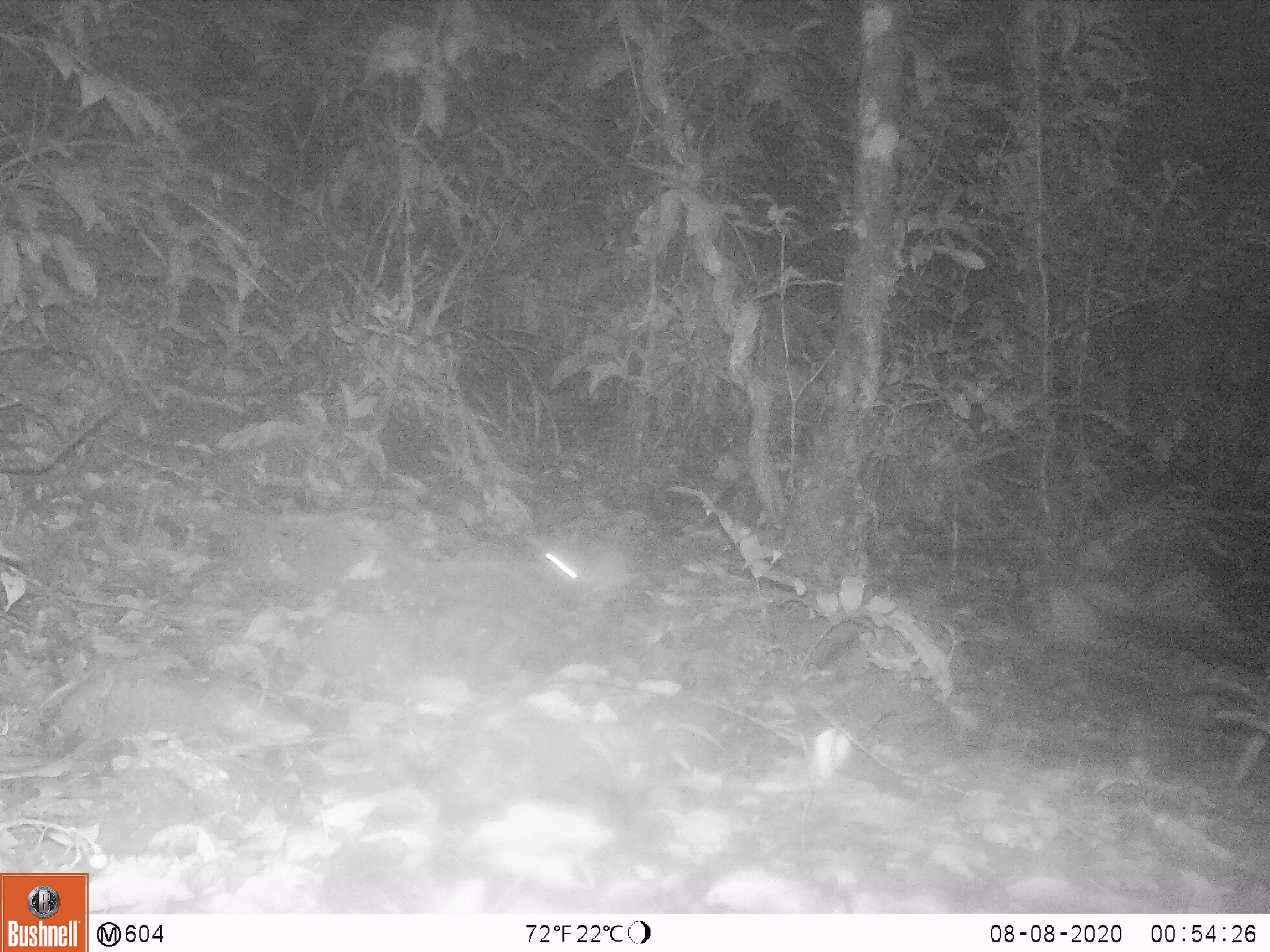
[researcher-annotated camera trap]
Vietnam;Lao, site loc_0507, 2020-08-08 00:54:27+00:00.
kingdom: Animalia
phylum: Chordata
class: Mammalia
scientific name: Mammalia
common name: mammal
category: unidentified small mammal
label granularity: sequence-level